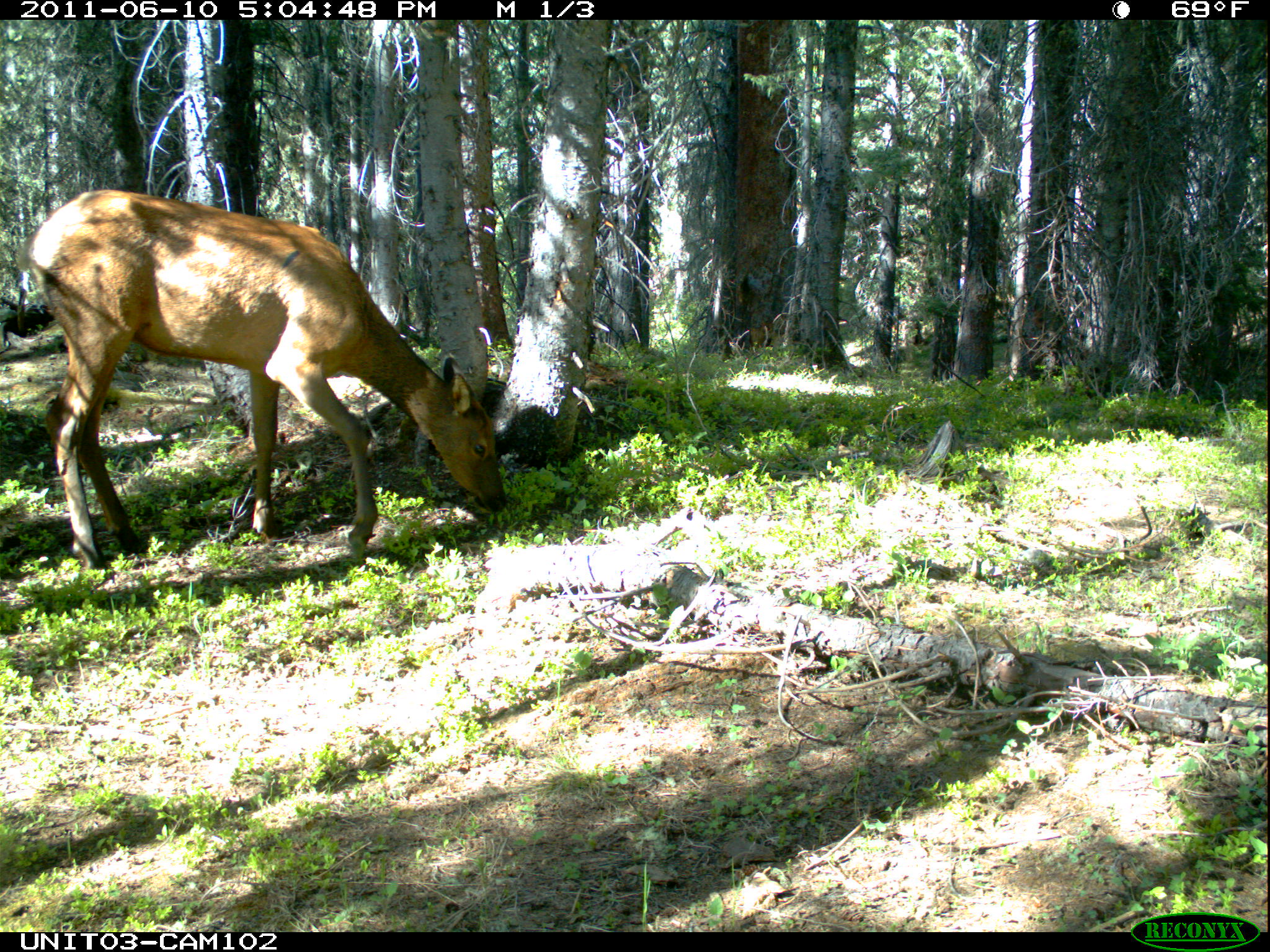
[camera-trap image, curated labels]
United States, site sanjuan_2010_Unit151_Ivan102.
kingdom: Animalia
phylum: Chordata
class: Mammalia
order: Artiodactyla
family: Cervidae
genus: Cervus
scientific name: Cervus elaphus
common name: red deer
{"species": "Cervus elaphus (red deer)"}